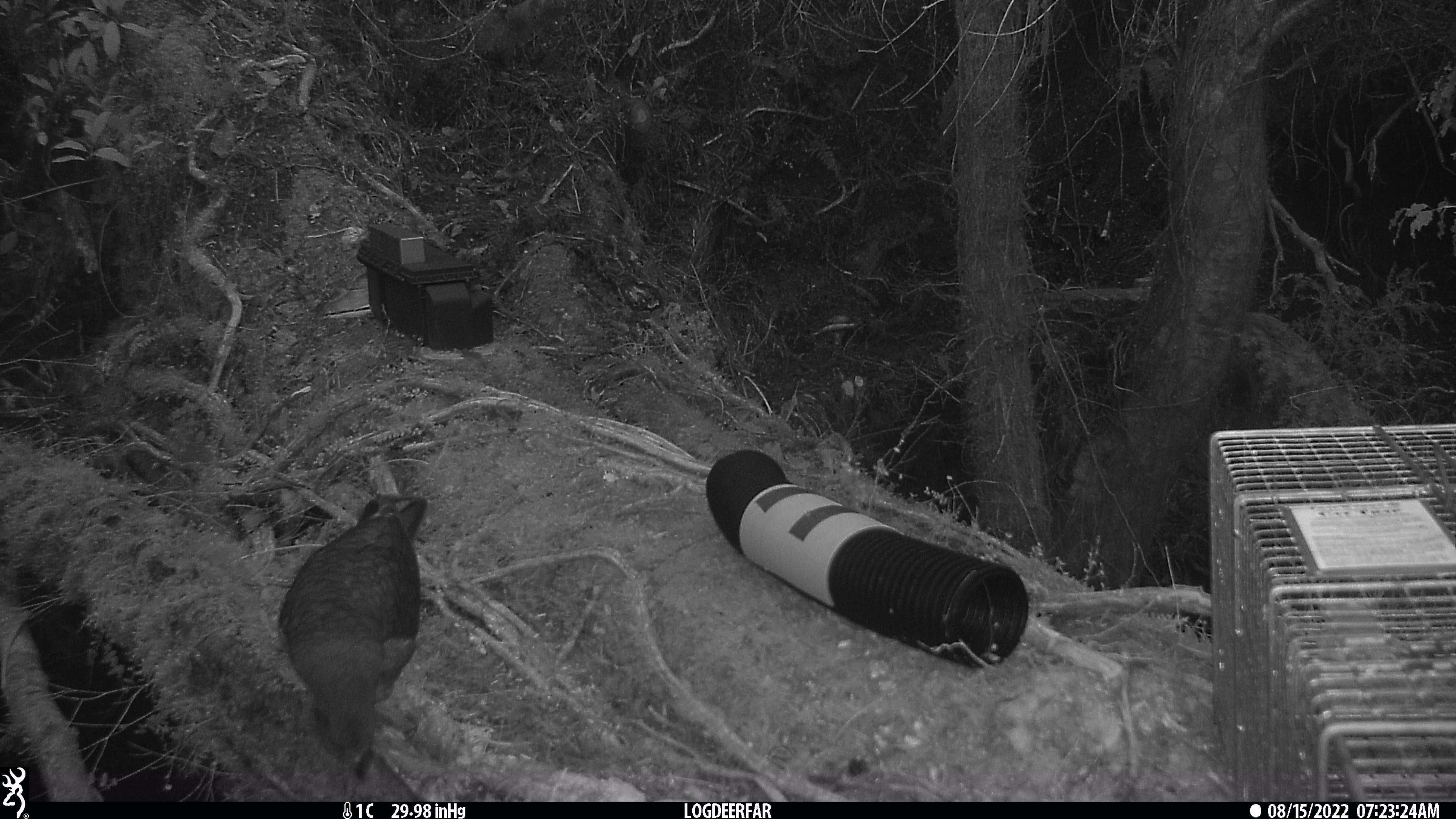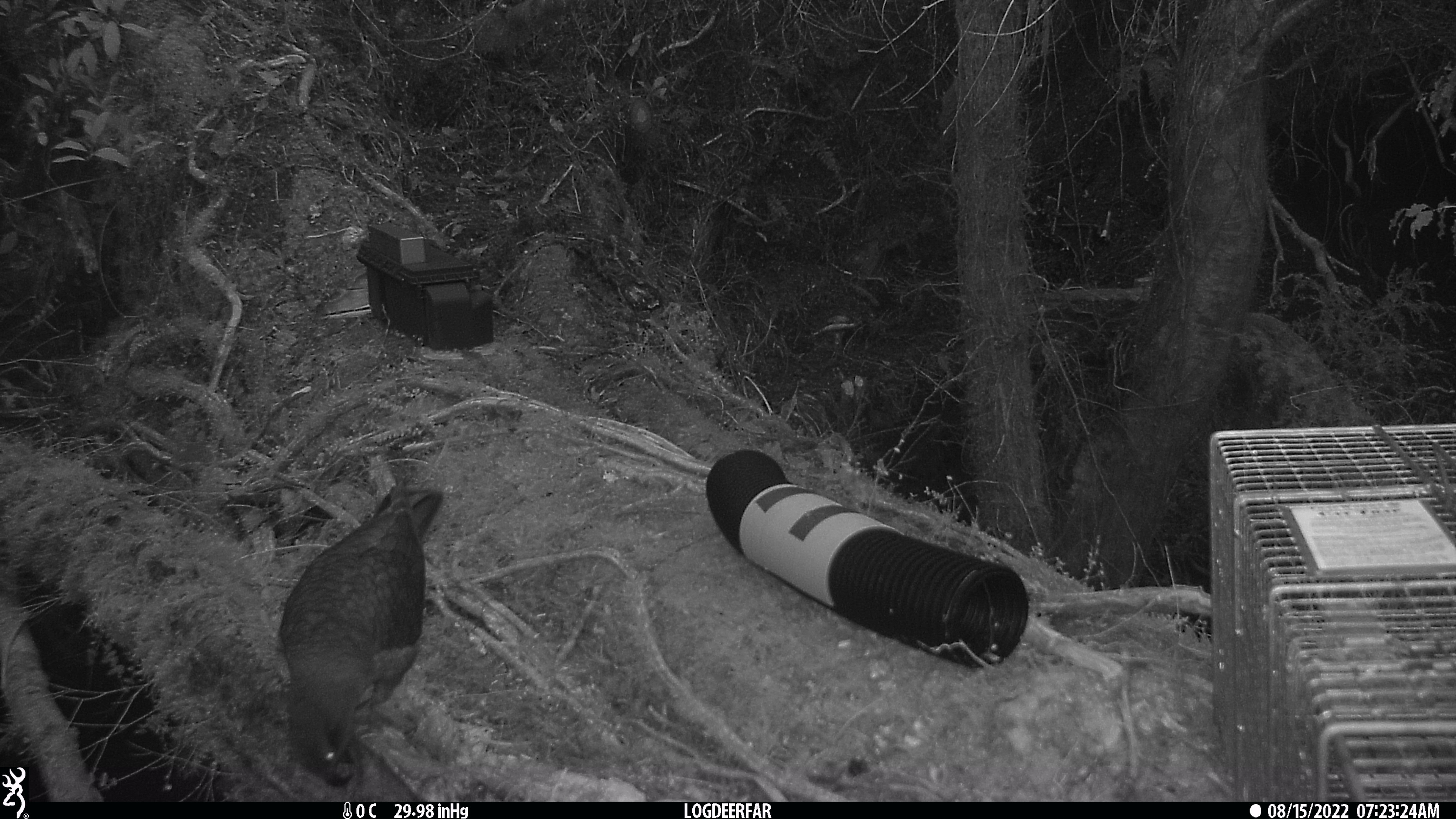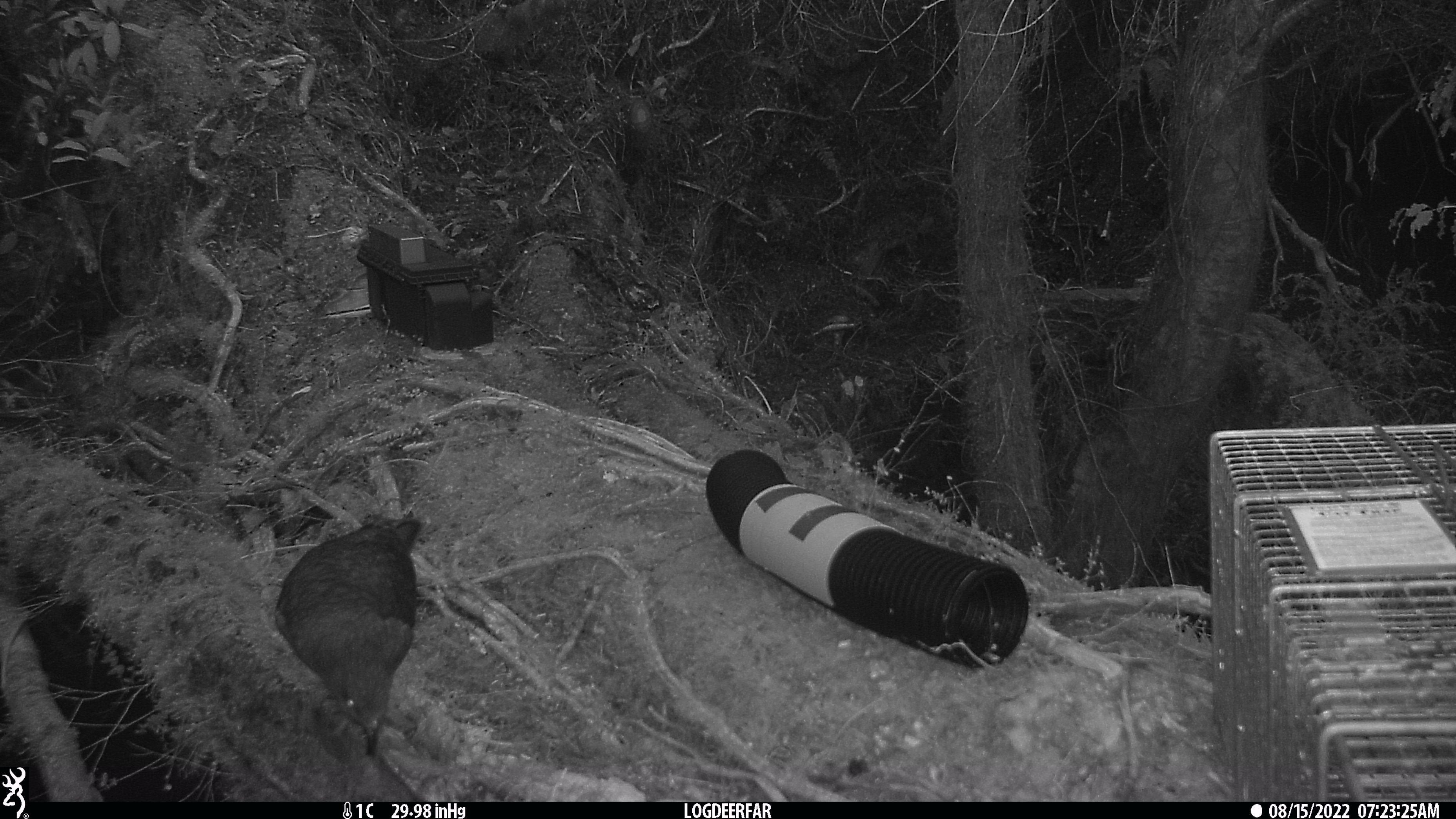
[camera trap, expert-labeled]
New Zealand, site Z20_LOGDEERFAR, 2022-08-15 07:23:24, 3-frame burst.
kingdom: Animalia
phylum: Chordata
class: Aves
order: Psittaciformes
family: Strigopidae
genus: Nestor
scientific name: Nestor notabilis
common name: kea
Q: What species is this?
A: Kea (Nestor notabilis).